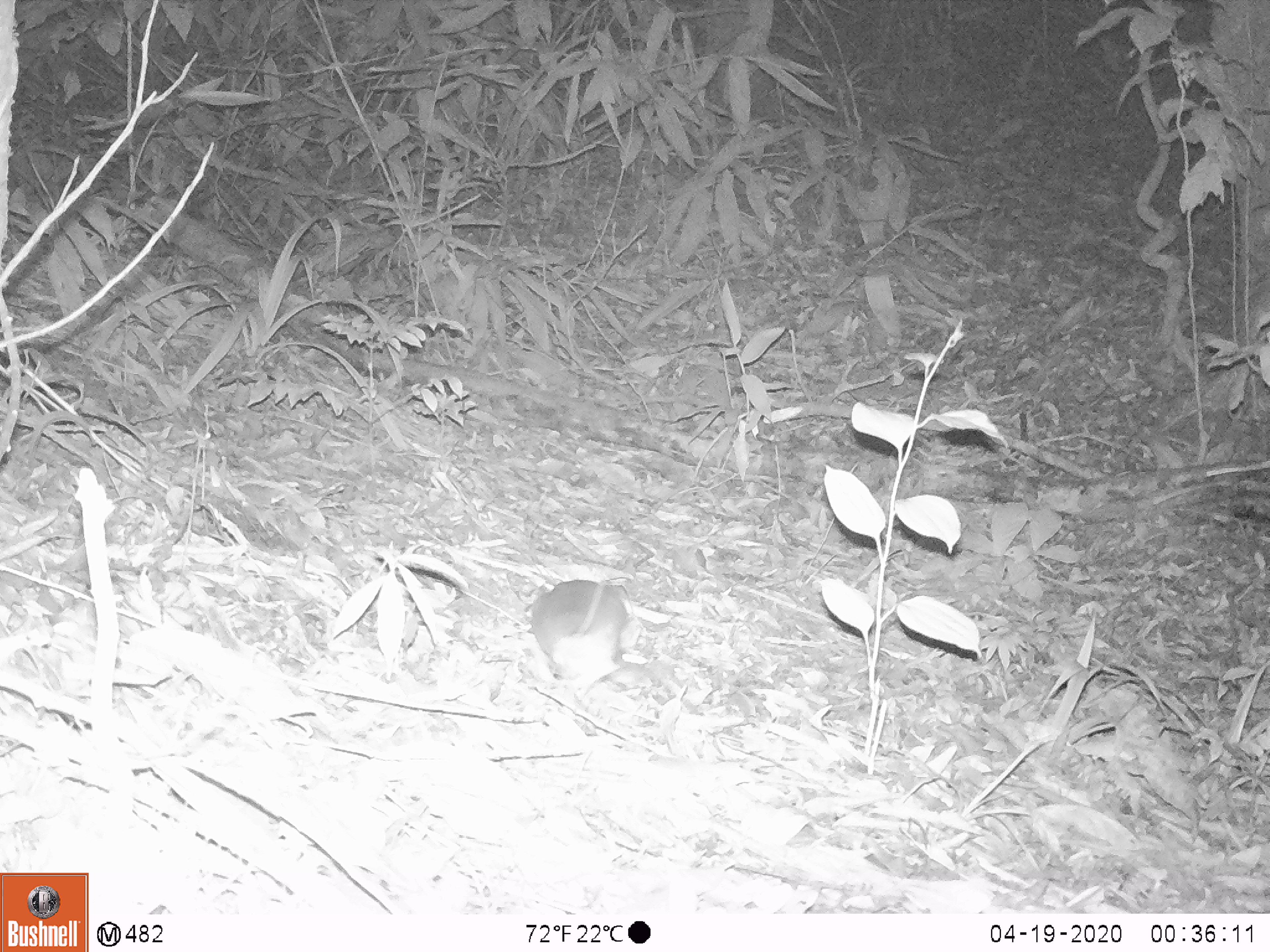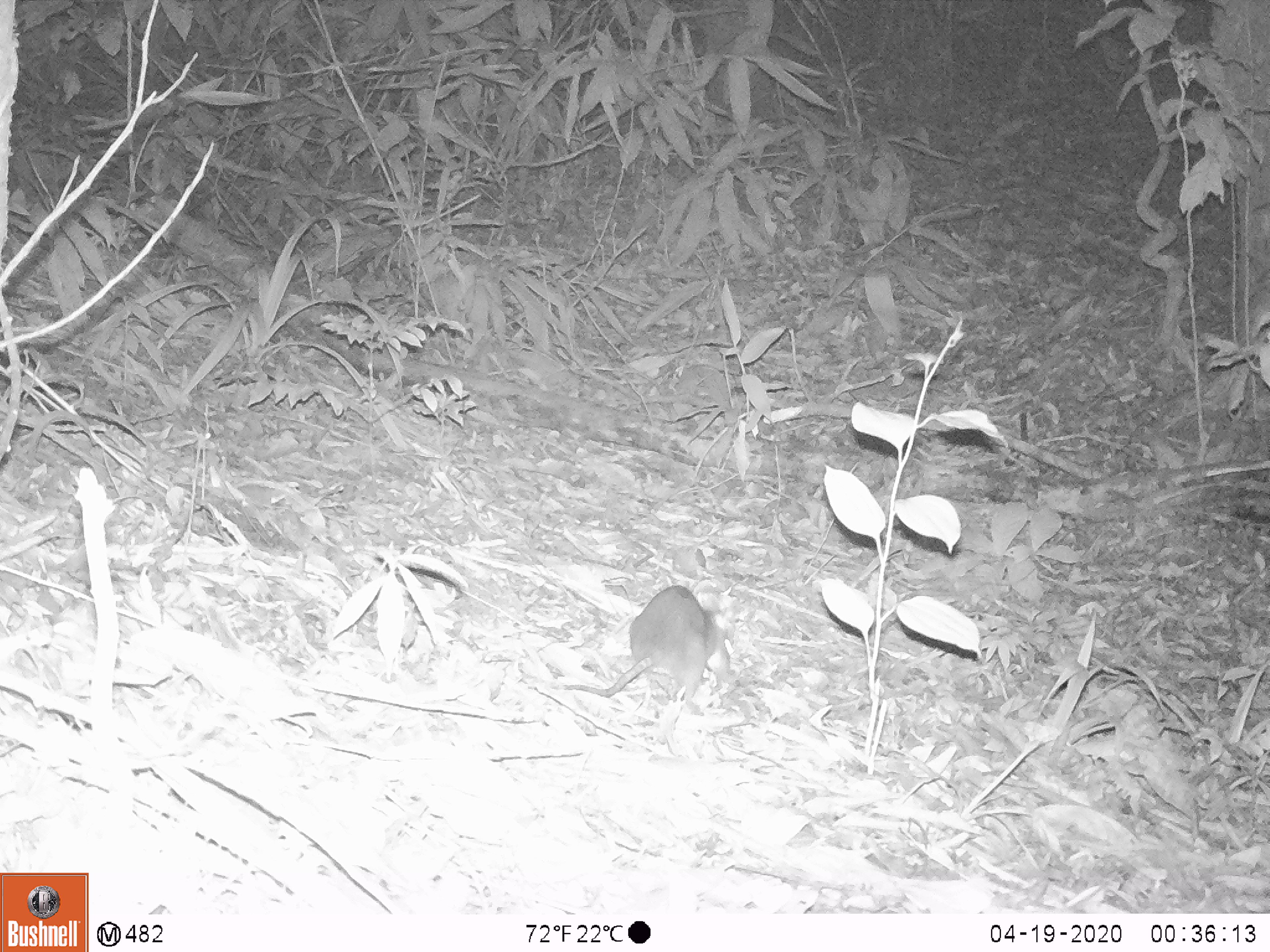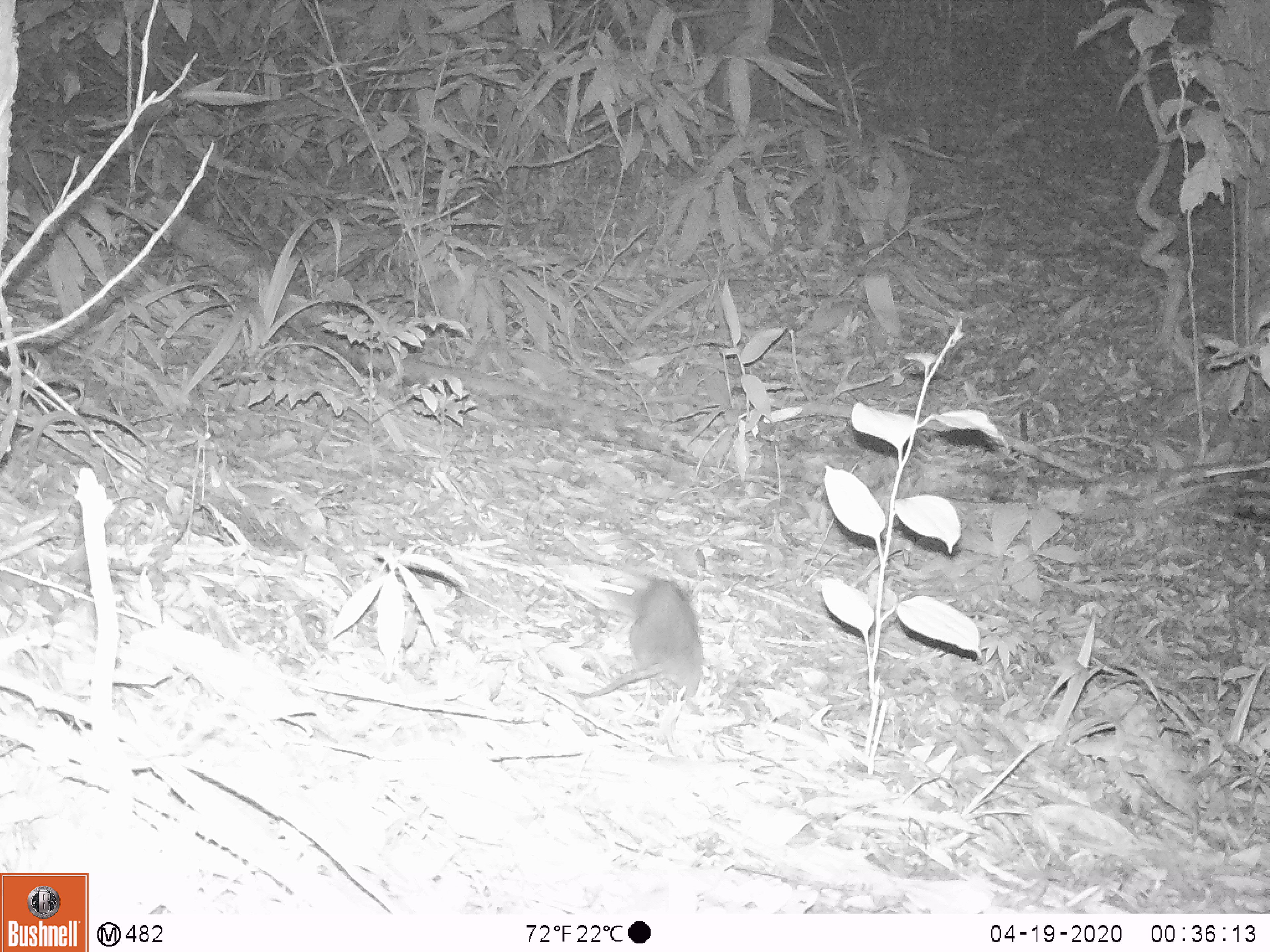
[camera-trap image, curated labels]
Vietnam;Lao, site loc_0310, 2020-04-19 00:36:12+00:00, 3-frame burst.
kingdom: Animalia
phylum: Chordata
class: Mammalia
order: Rodentia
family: Muridae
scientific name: Muridae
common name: old-world mice and rats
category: unidentified murid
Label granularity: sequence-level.